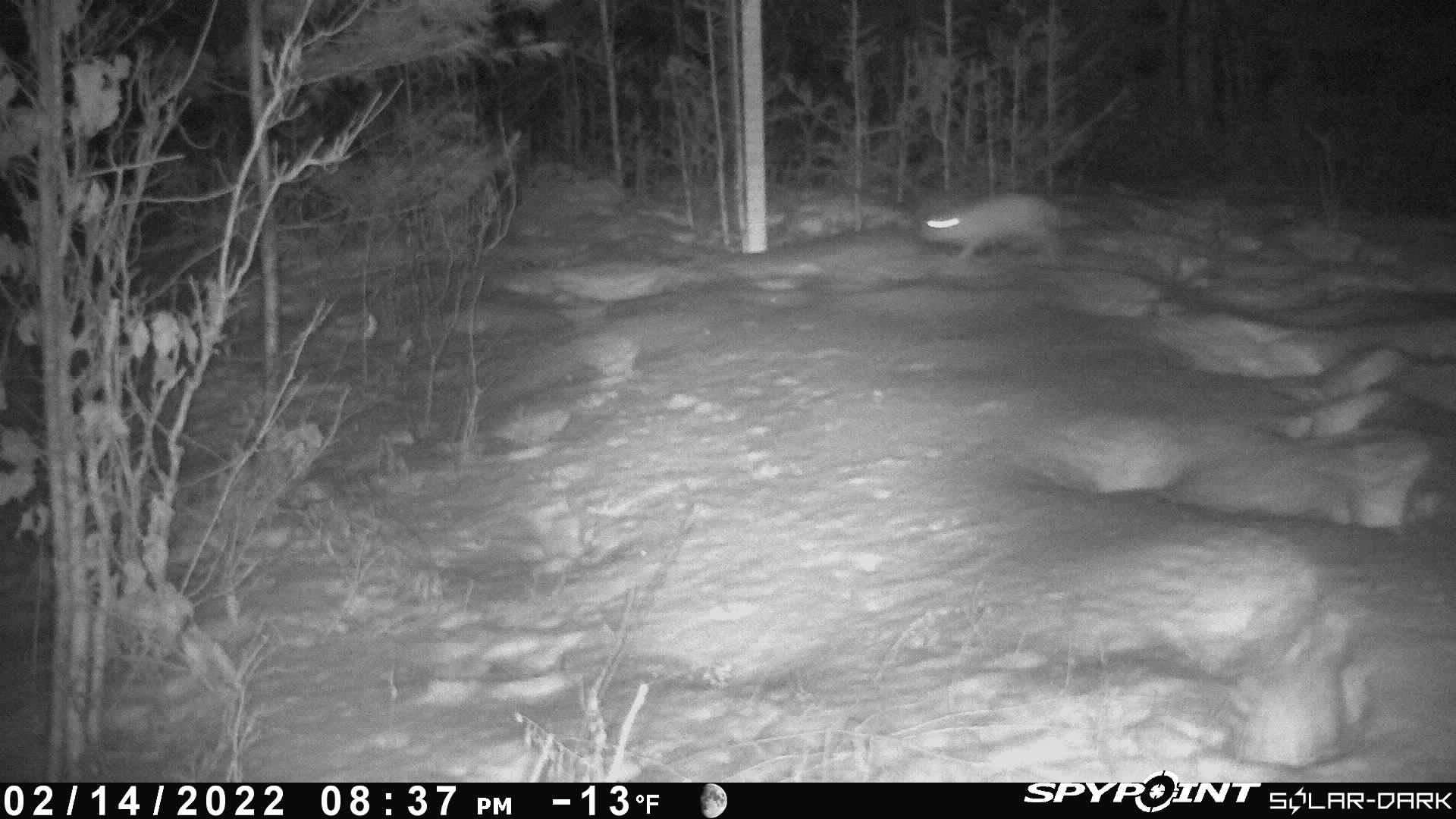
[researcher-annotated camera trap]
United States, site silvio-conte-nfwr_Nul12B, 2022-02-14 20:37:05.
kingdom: Animalia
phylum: Chordata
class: Mammalia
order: Lagomorpha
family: Leporidae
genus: Lepus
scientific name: Lepus americanus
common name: snowshoe hare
Snowshoe hare (Lepus americanus).